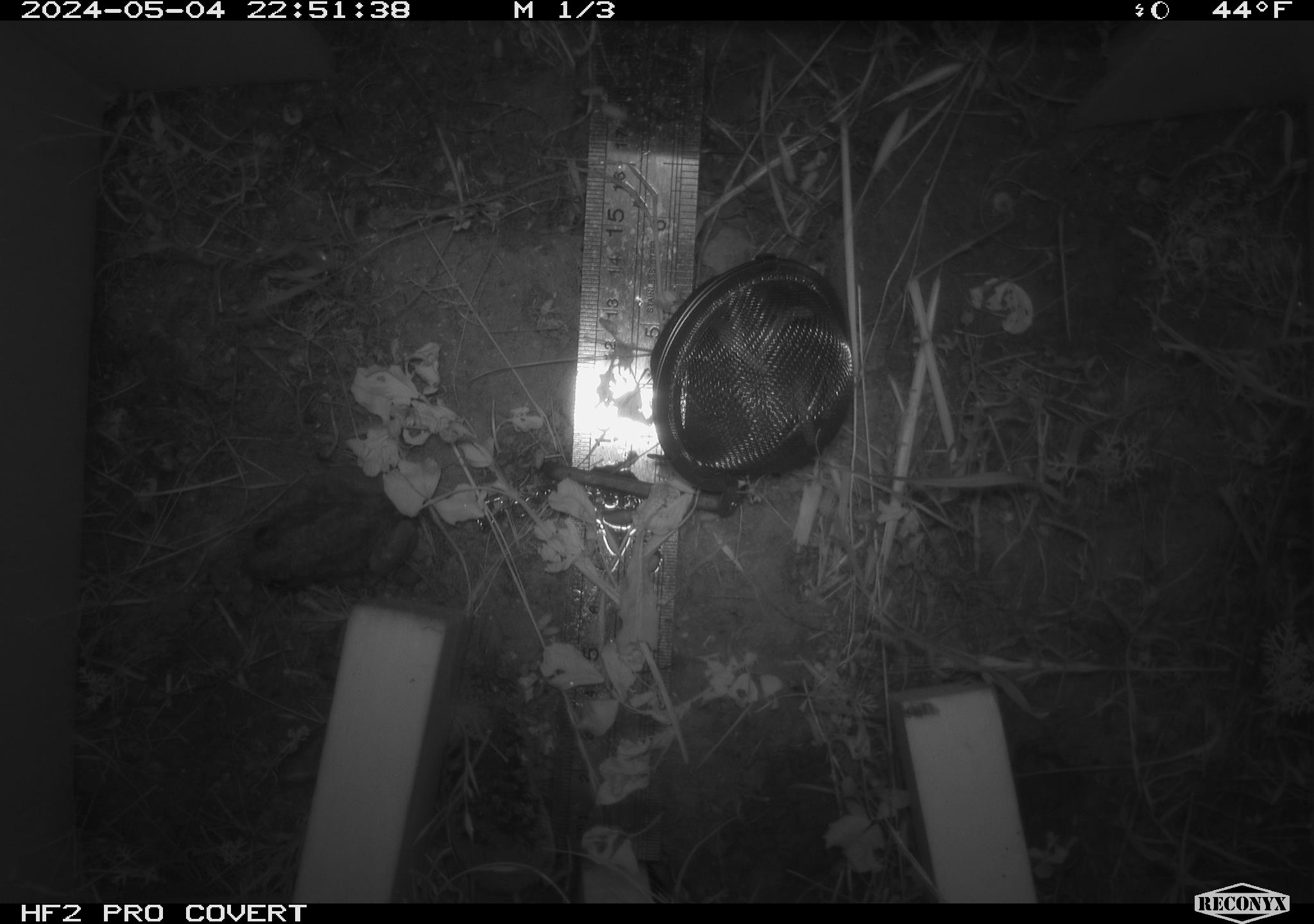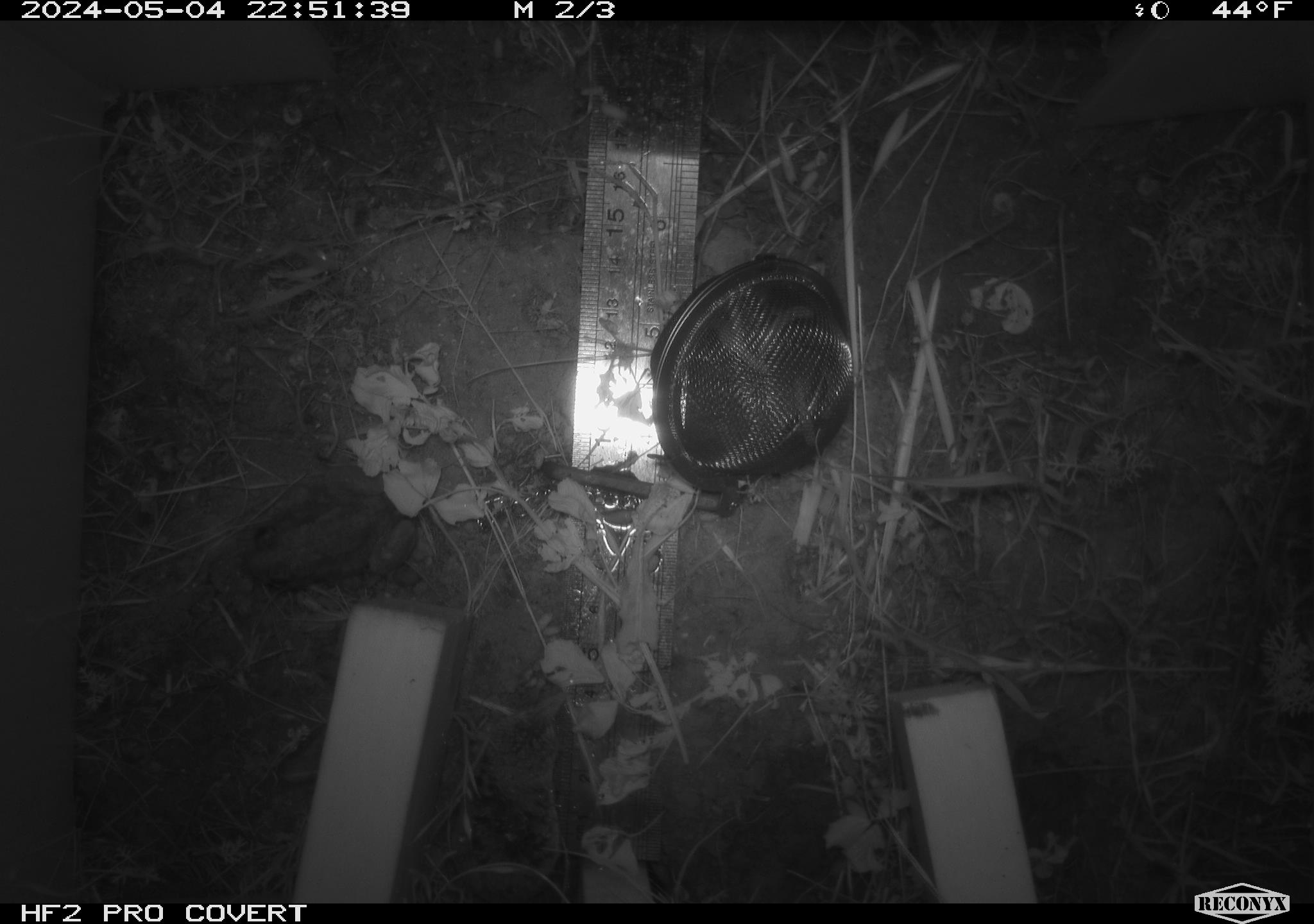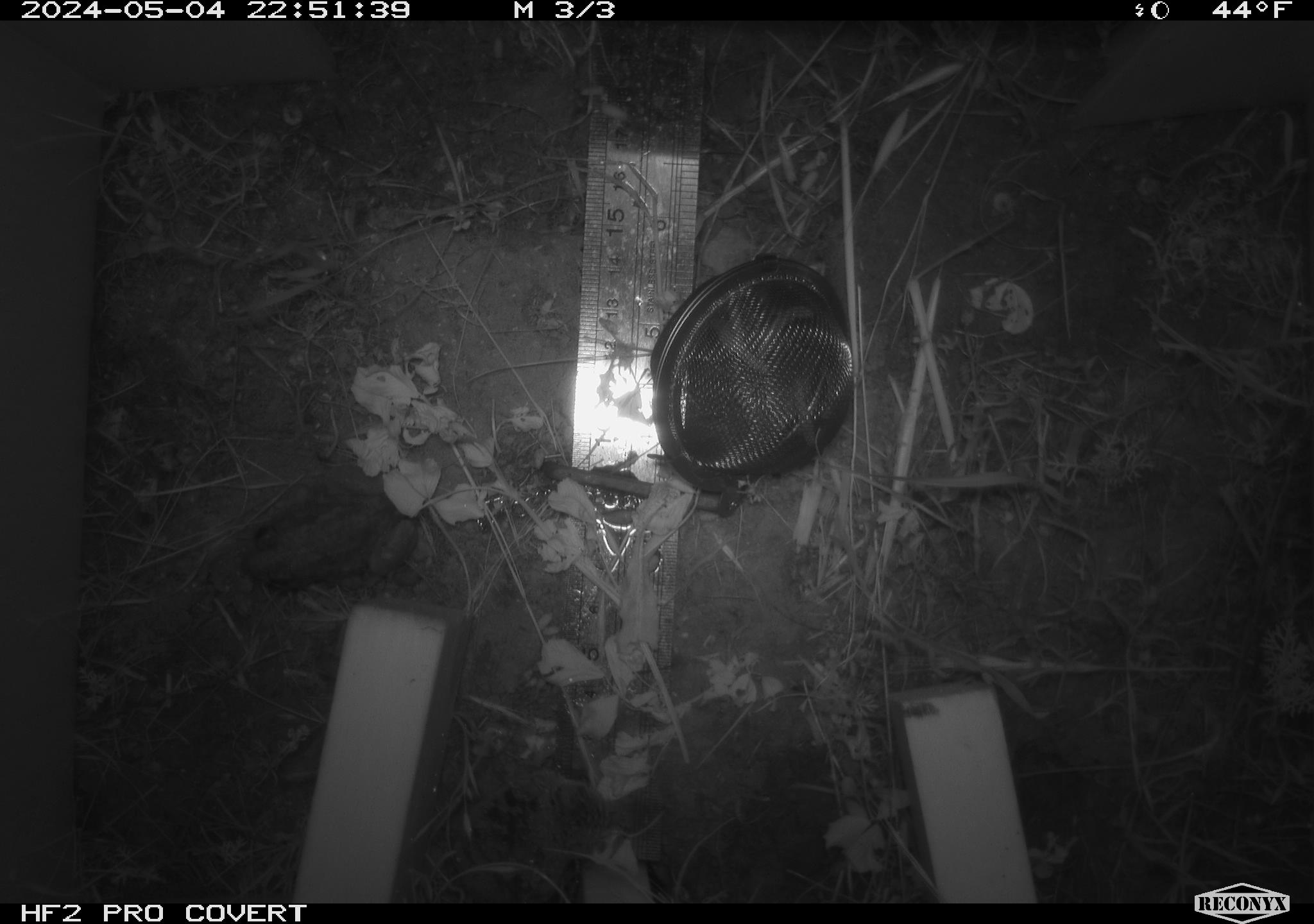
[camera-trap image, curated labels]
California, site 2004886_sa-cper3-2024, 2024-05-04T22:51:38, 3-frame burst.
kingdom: Animalia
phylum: Chordata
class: Mammalia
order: Rodentia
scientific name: Rodentia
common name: rodent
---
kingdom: Animalia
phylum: Chordata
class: Amphibia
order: Anura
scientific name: Anura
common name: frogs